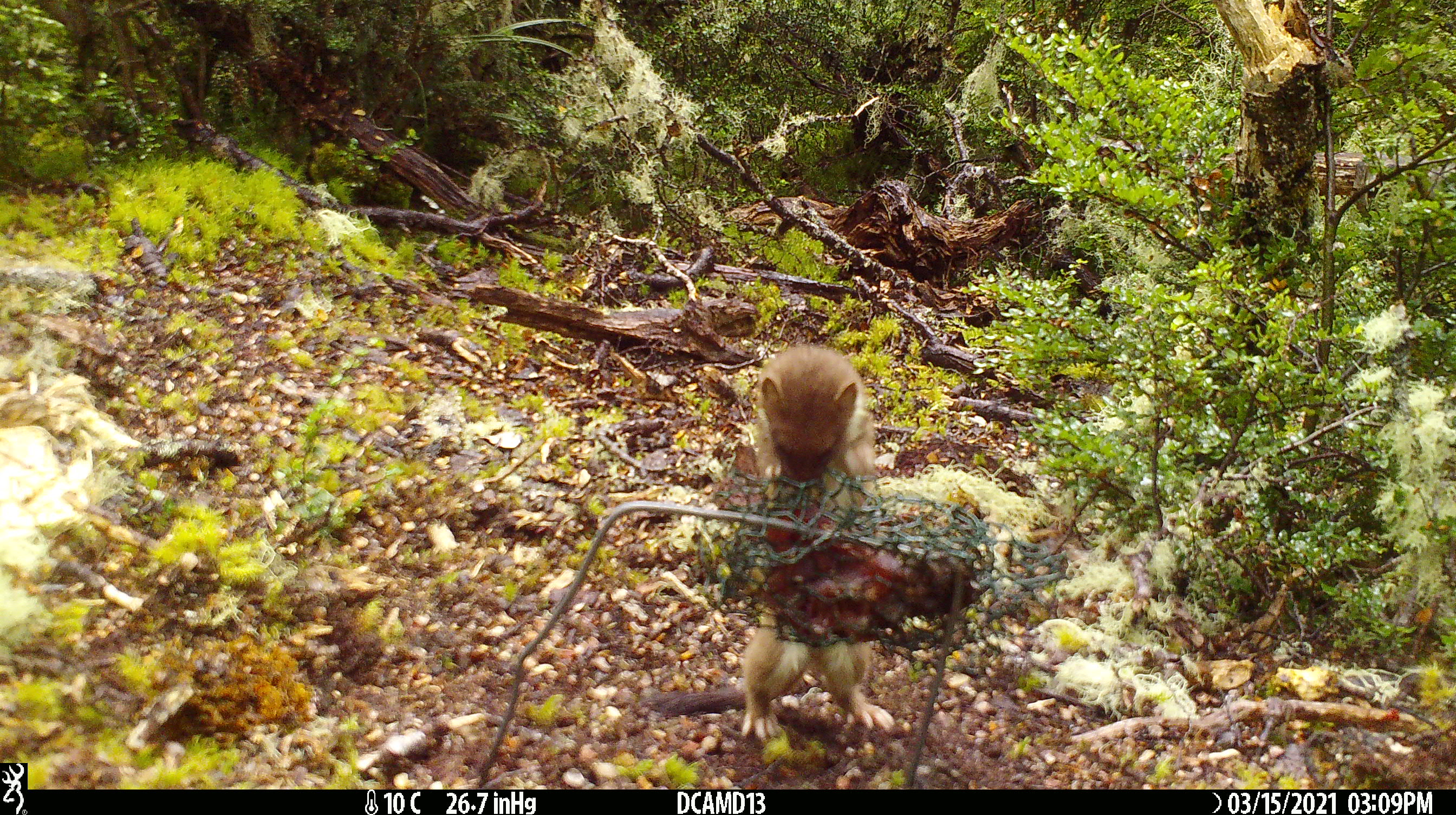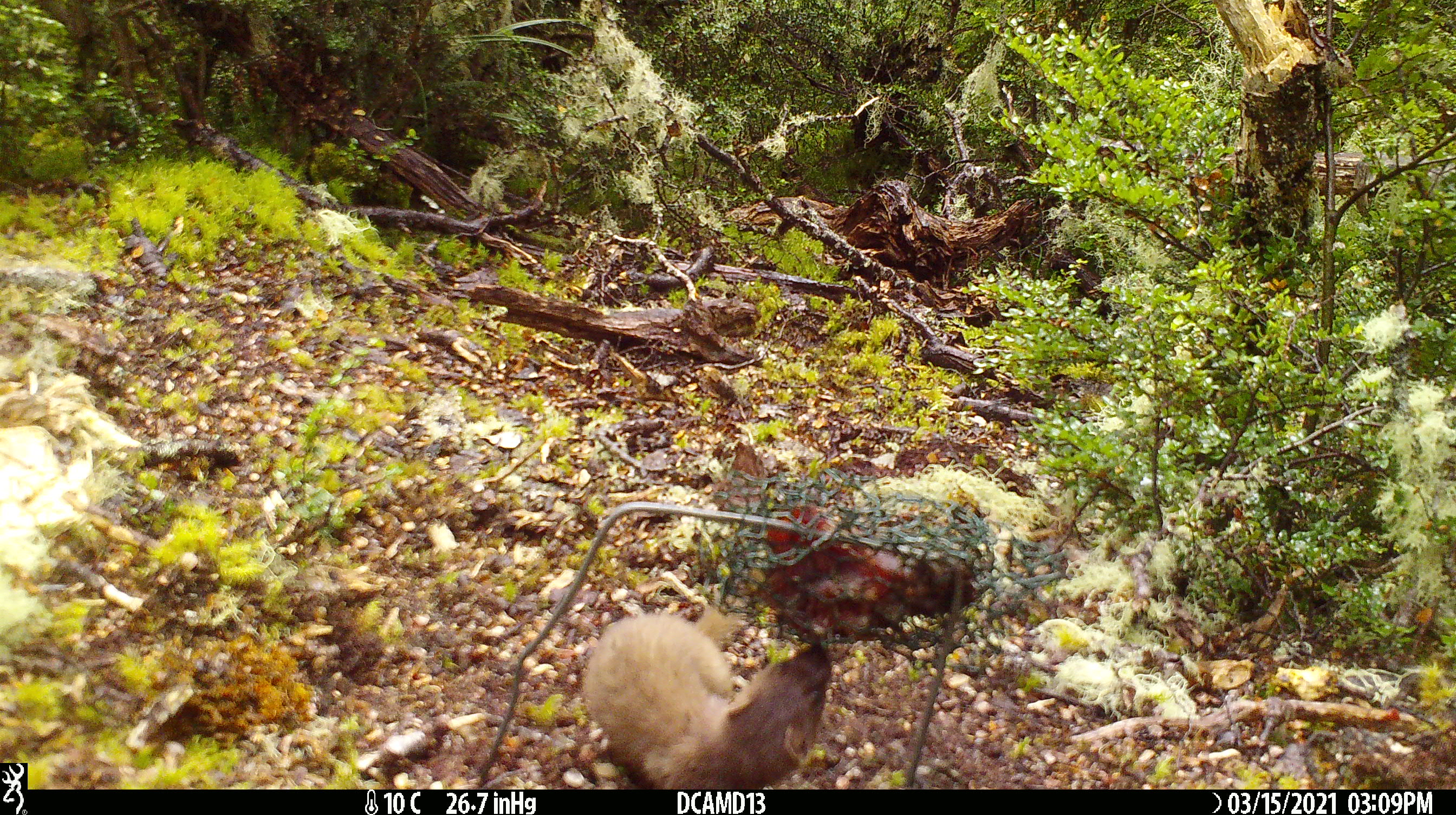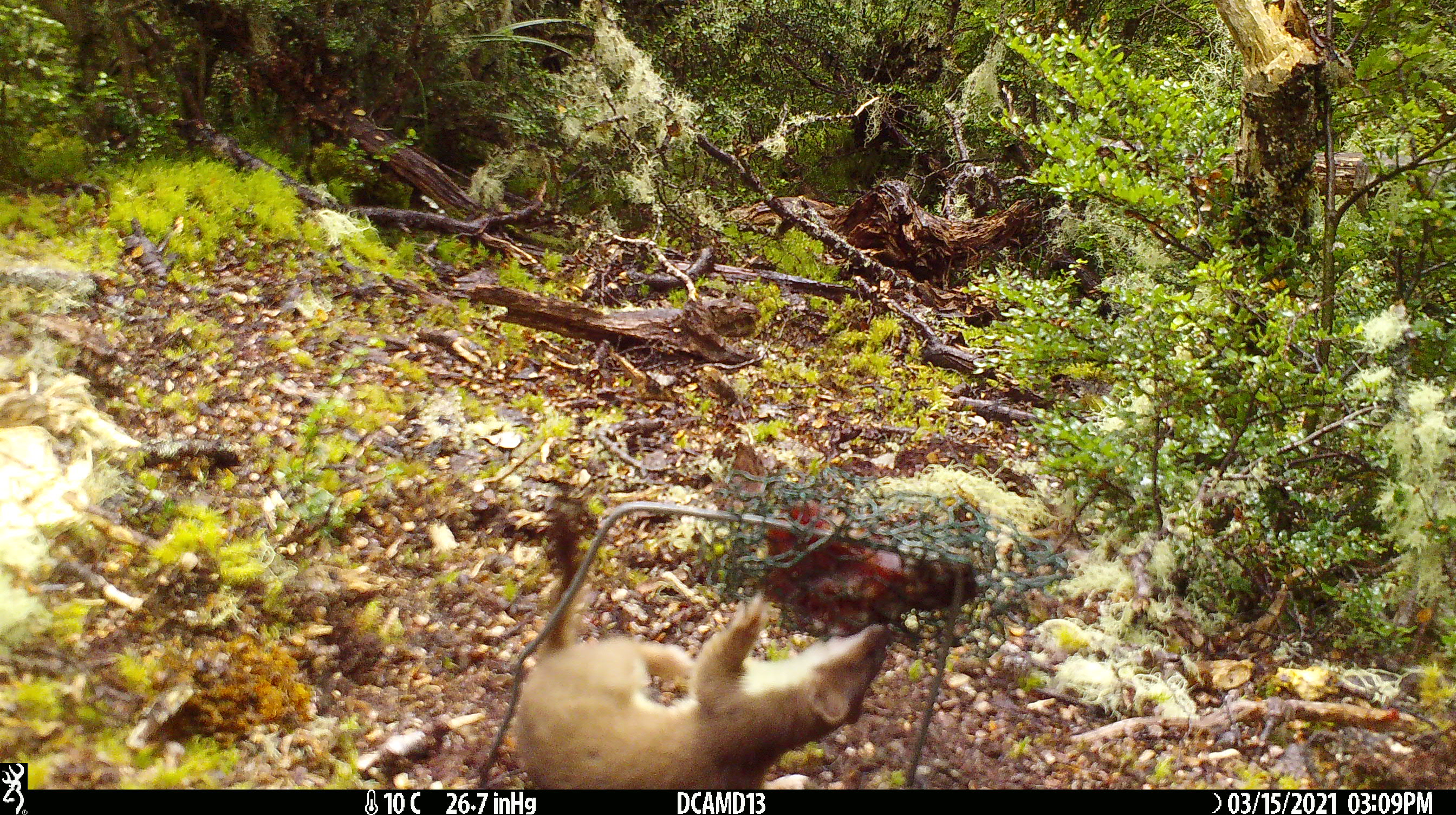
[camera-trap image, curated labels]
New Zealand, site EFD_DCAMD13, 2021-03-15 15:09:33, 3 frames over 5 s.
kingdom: Animalia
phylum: Chordata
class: Mammalia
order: Carnivora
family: Mustelidae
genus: Mustela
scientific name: Mustela erminea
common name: stoat